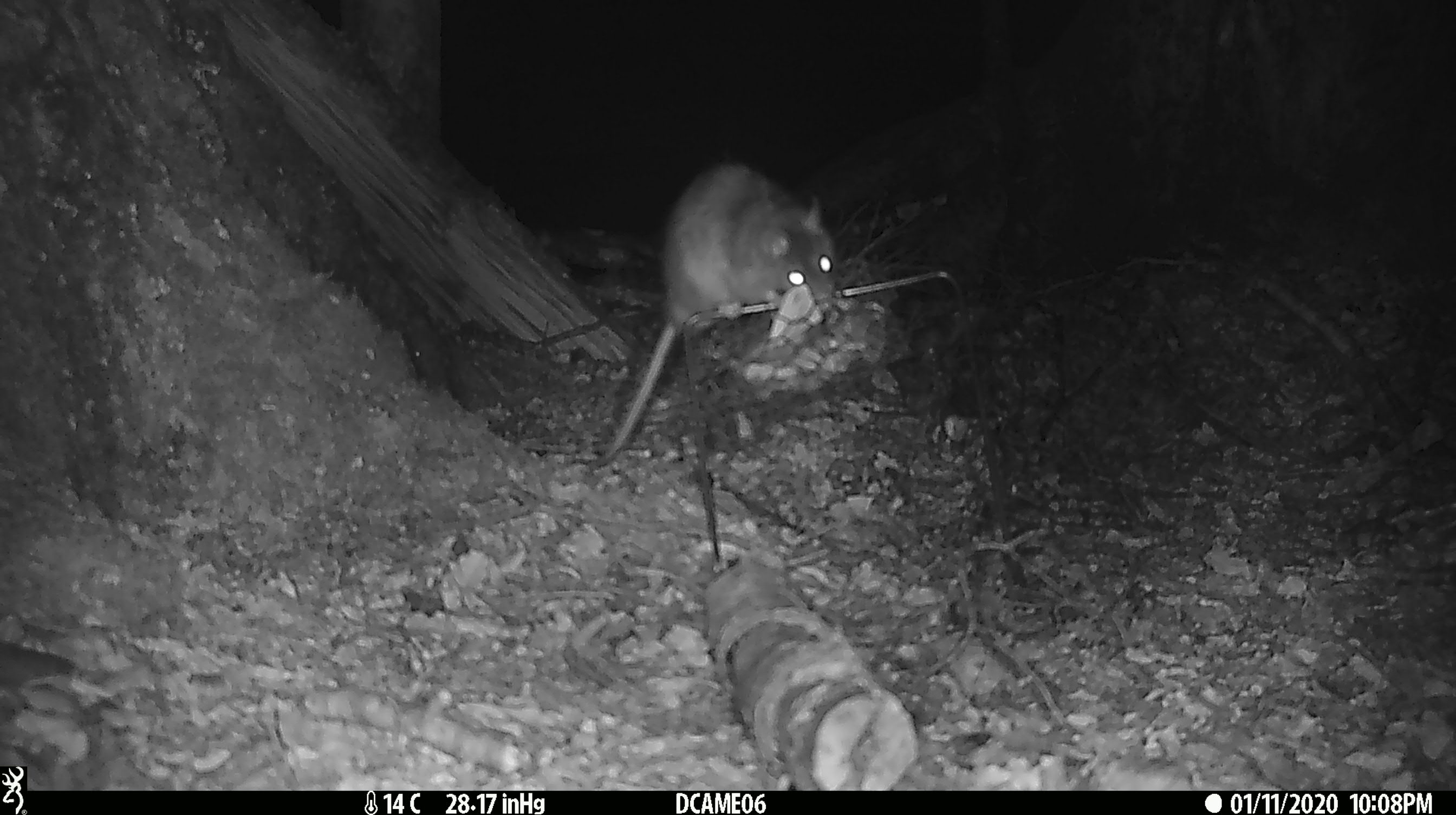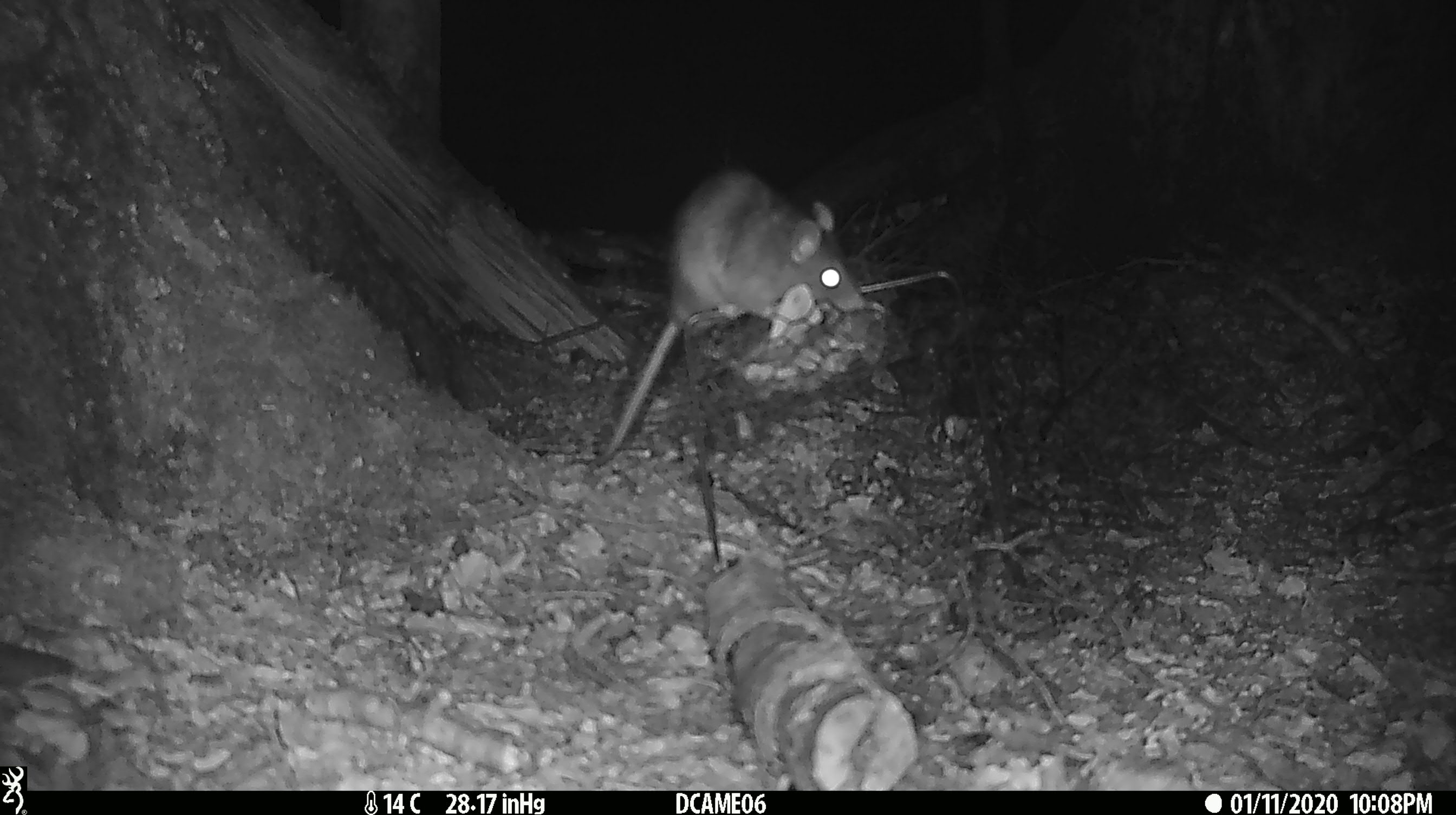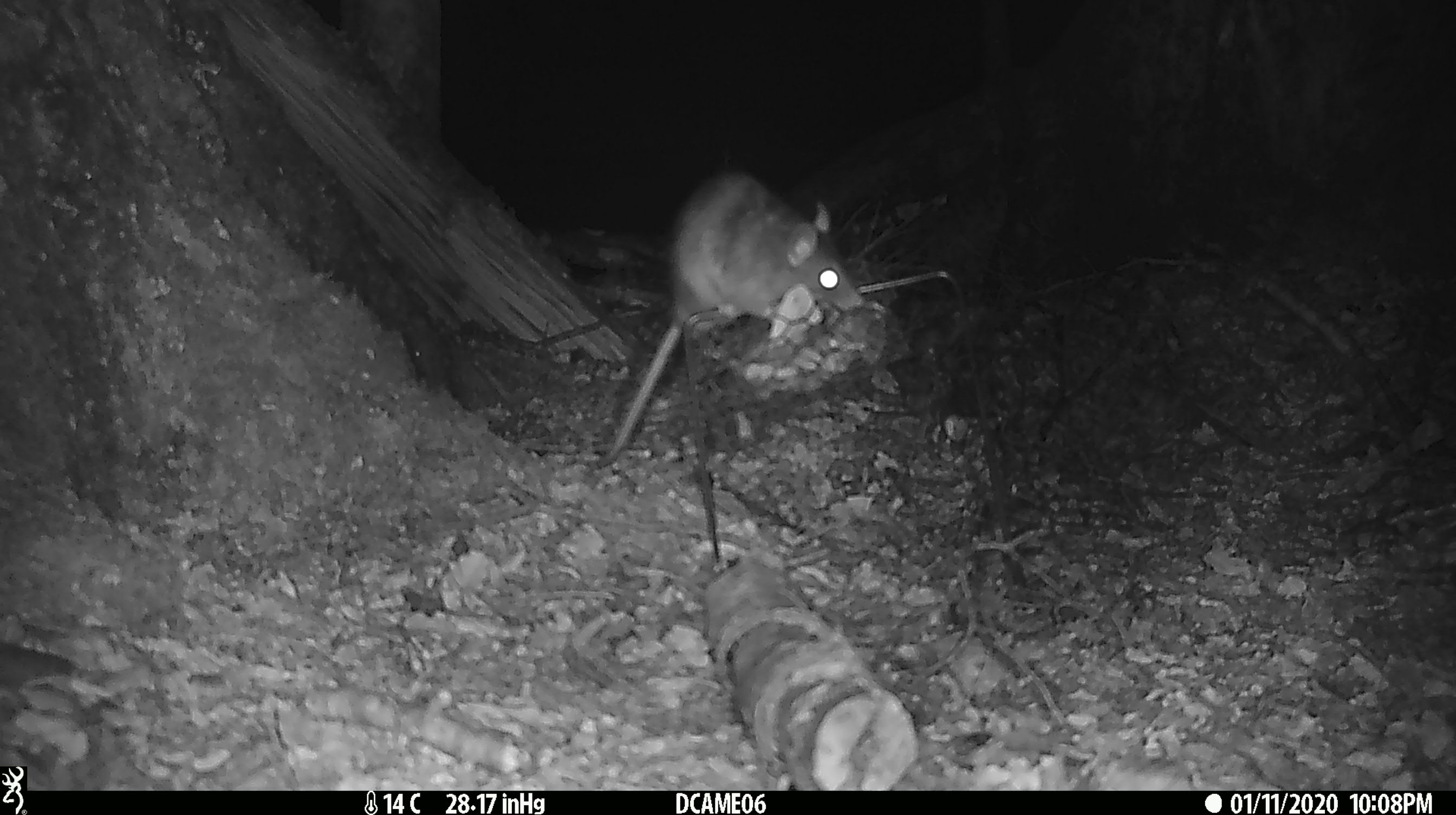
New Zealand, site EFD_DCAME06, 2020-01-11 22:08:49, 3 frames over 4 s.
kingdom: Animalia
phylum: Chordata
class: Mammalia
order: Rodentia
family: Muridae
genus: Rattus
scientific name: Rattus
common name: rat